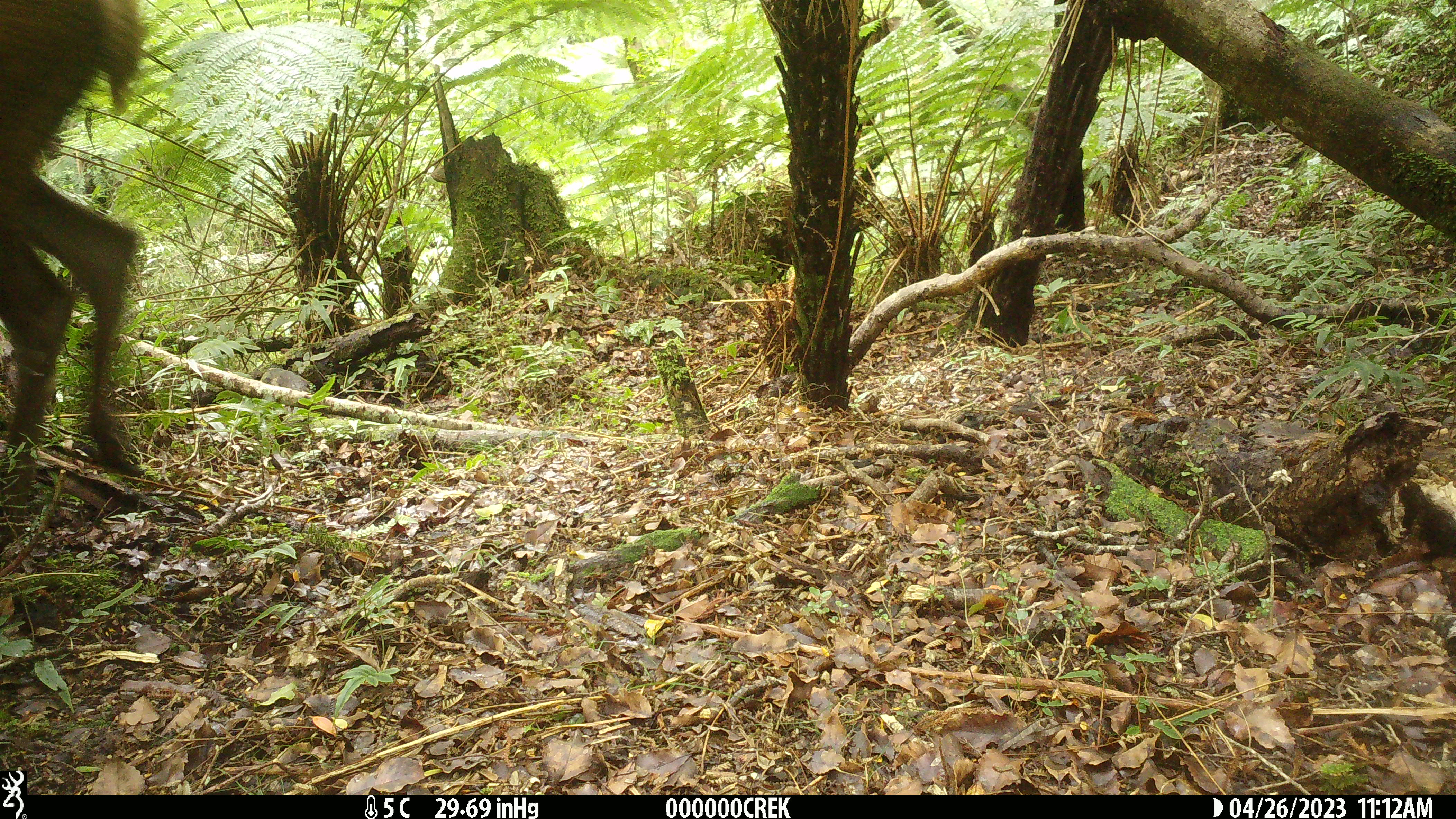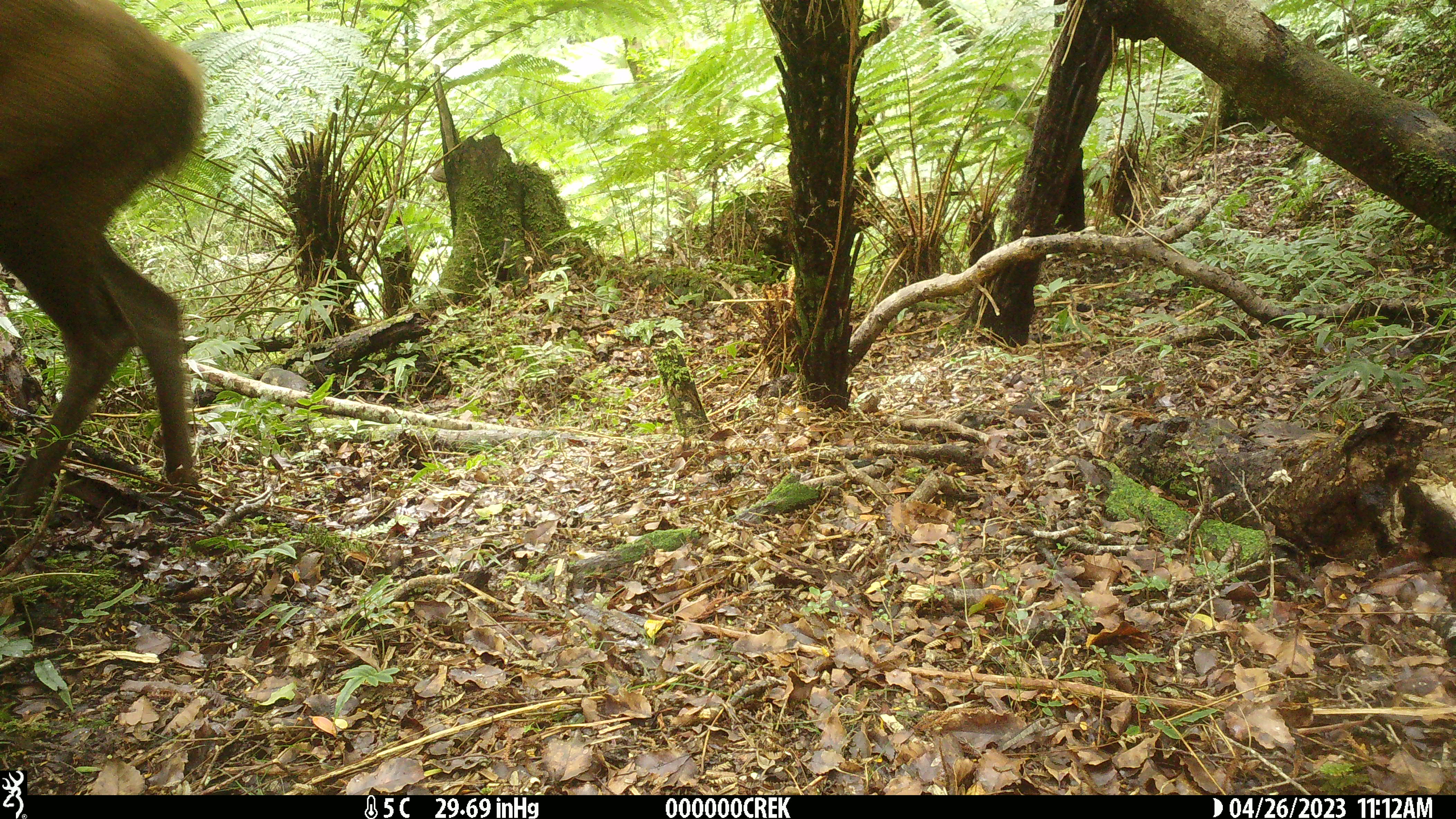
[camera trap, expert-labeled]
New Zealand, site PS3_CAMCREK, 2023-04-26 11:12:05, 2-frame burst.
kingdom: Animalia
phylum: Chordata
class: Mammalia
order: Artiodactyla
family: Cervidae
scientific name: Cervidae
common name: deer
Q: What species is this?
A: Deer (Cervidae).